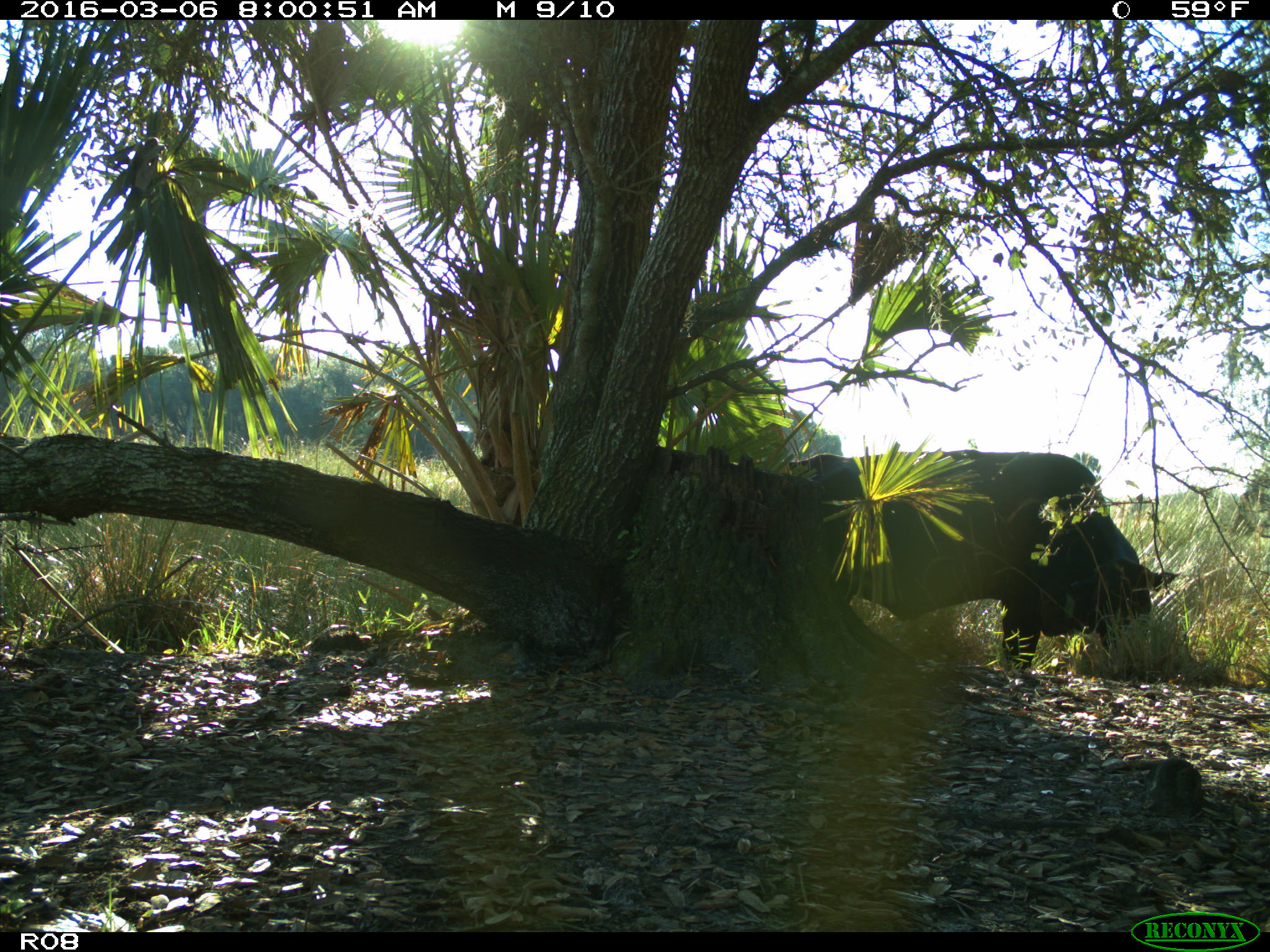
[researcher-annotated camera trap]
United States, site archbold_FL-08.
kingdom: Animalia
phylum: Chordata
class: Mammalia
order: Artiodactyla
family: Bovidae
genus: Bos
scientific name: Bos taurus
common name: domestic cow